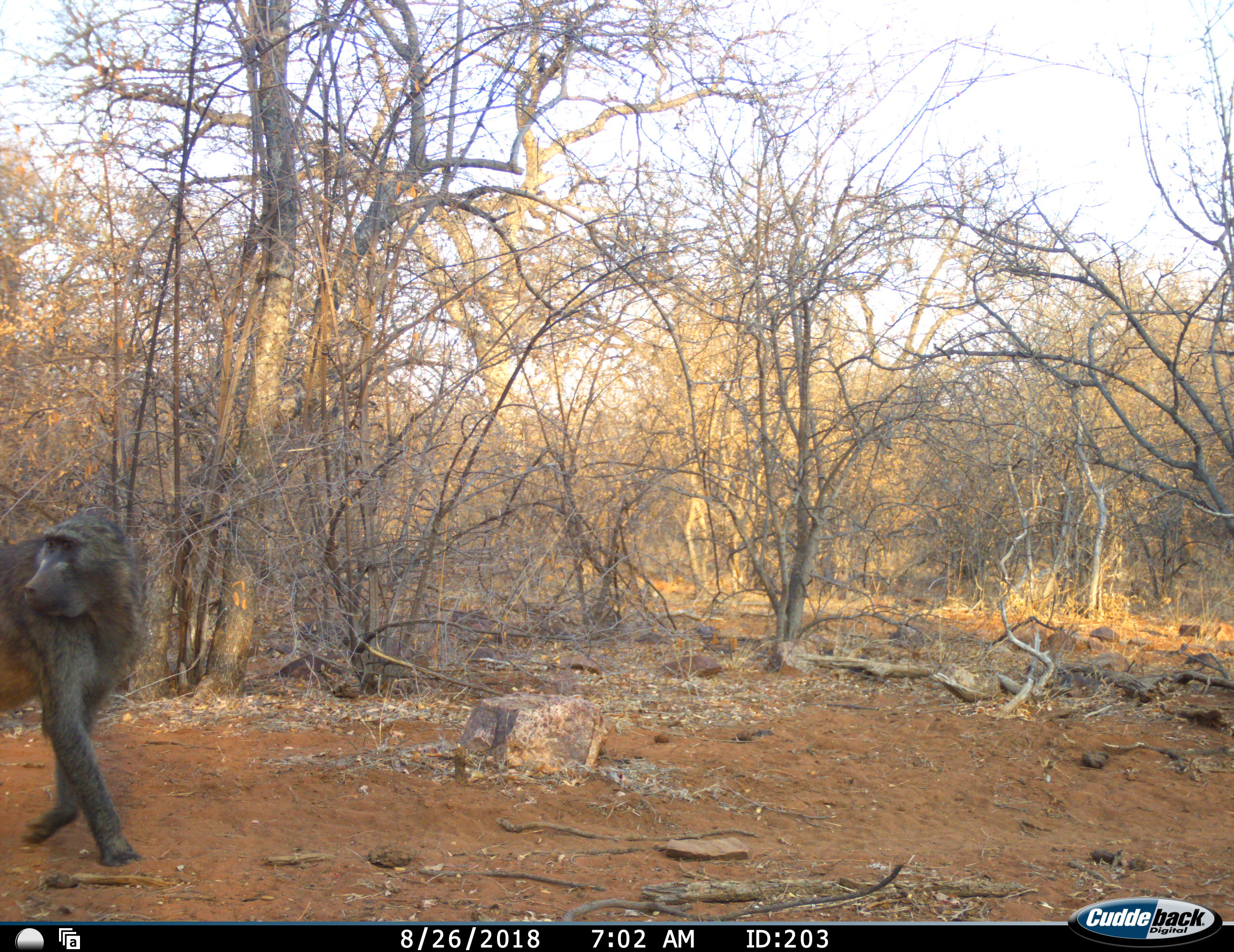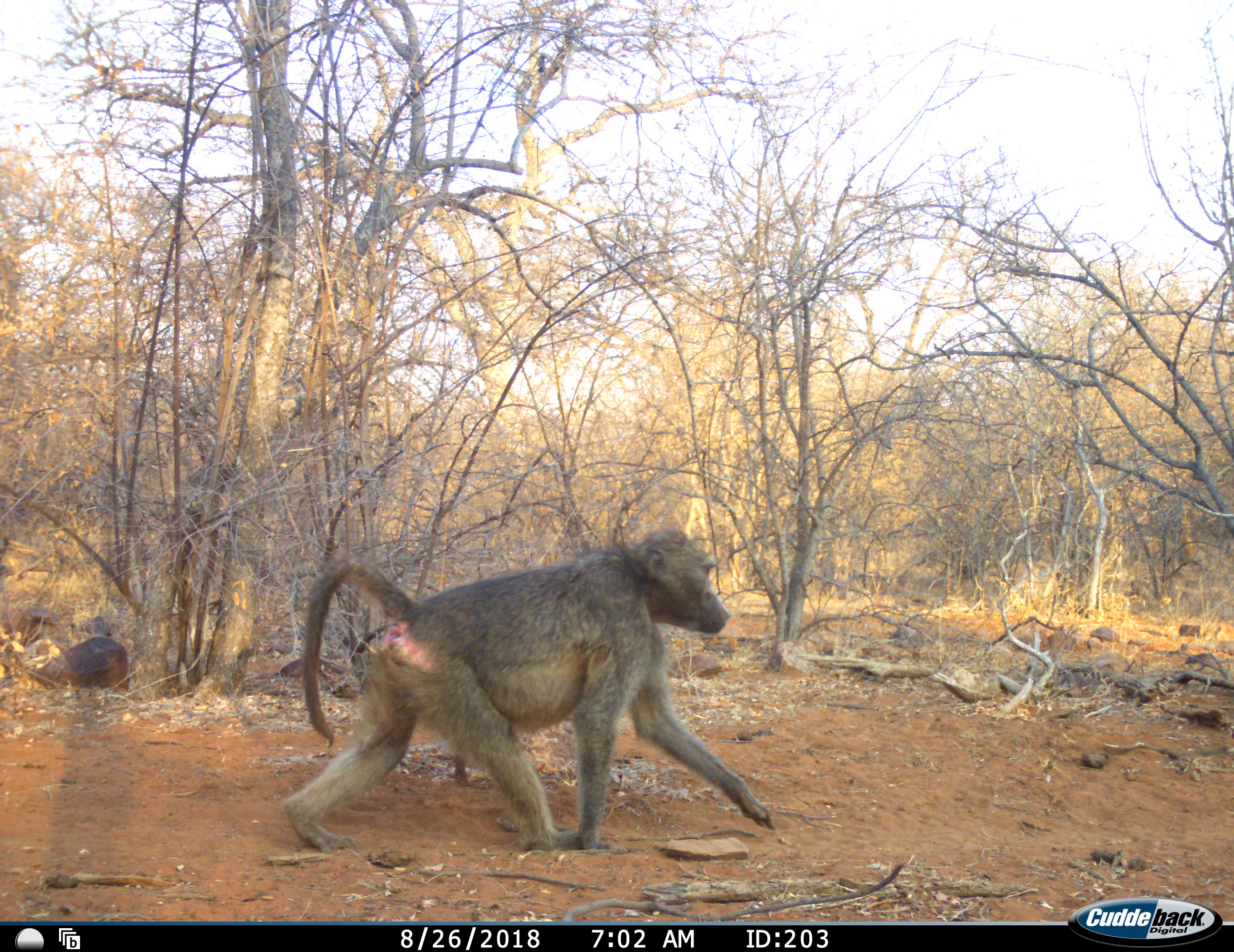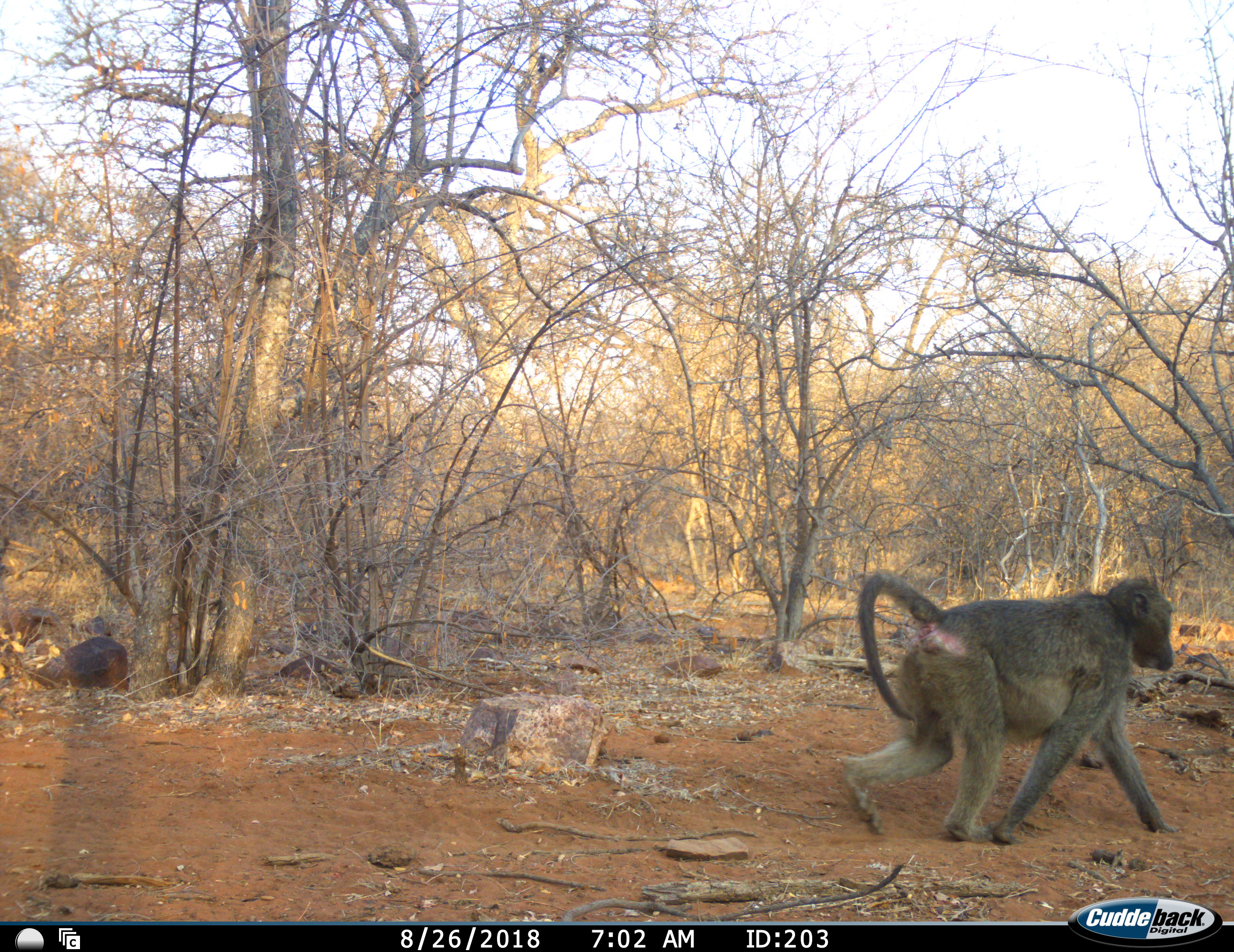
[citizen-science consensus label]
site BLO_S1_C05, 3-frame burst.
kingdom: Animalia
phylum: Chordata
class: Mammalia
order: Primates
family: Cercopithecidae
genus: Papio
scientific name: Papio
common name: baboon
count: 1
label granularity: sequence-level